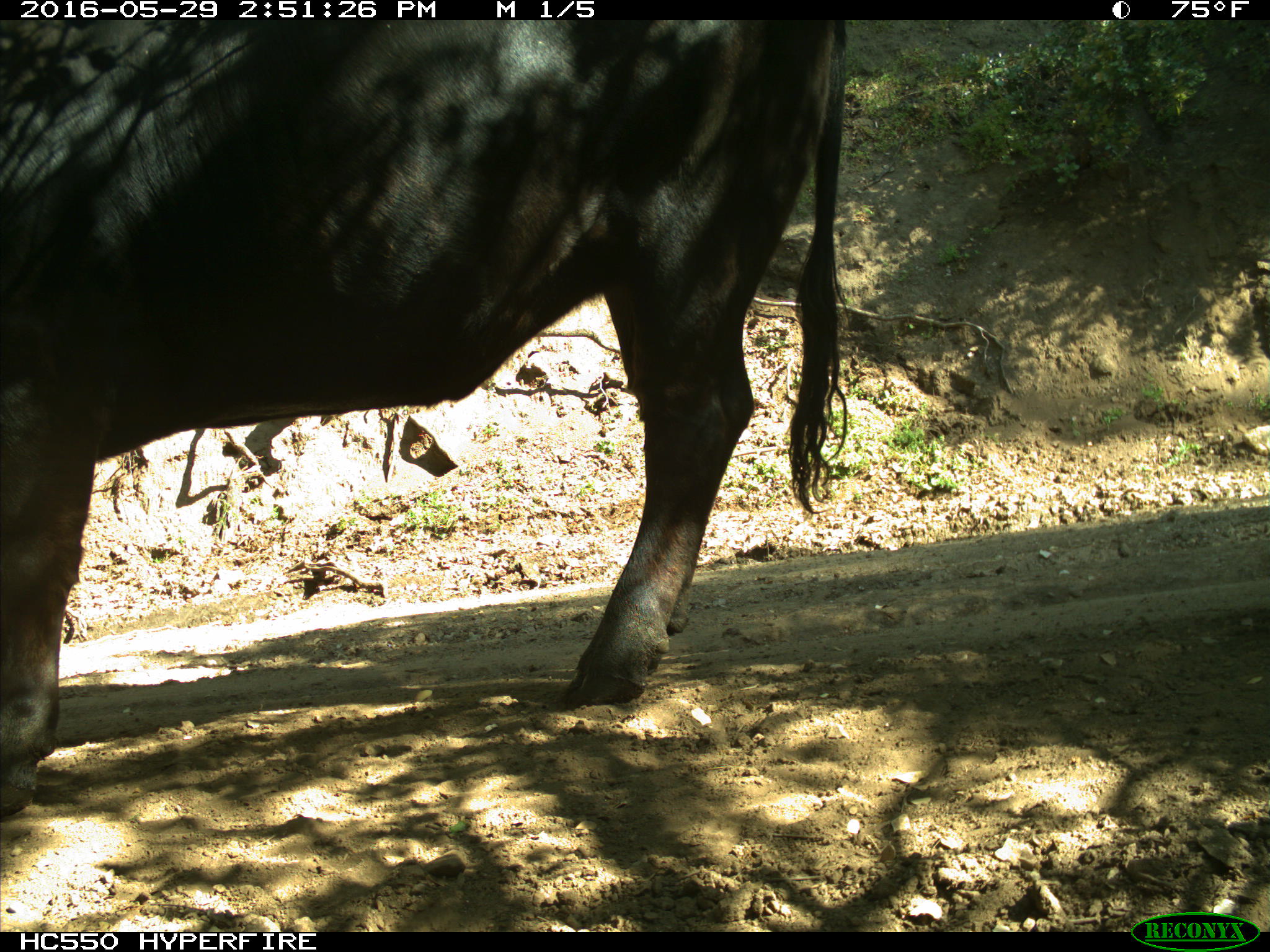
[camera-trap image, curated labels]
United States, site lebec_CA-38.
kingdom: Animalia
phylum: Chordata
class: Mammalia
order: Artiodactyla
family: Bovidae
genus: Bos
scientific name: Bos taurus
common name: domestic cow